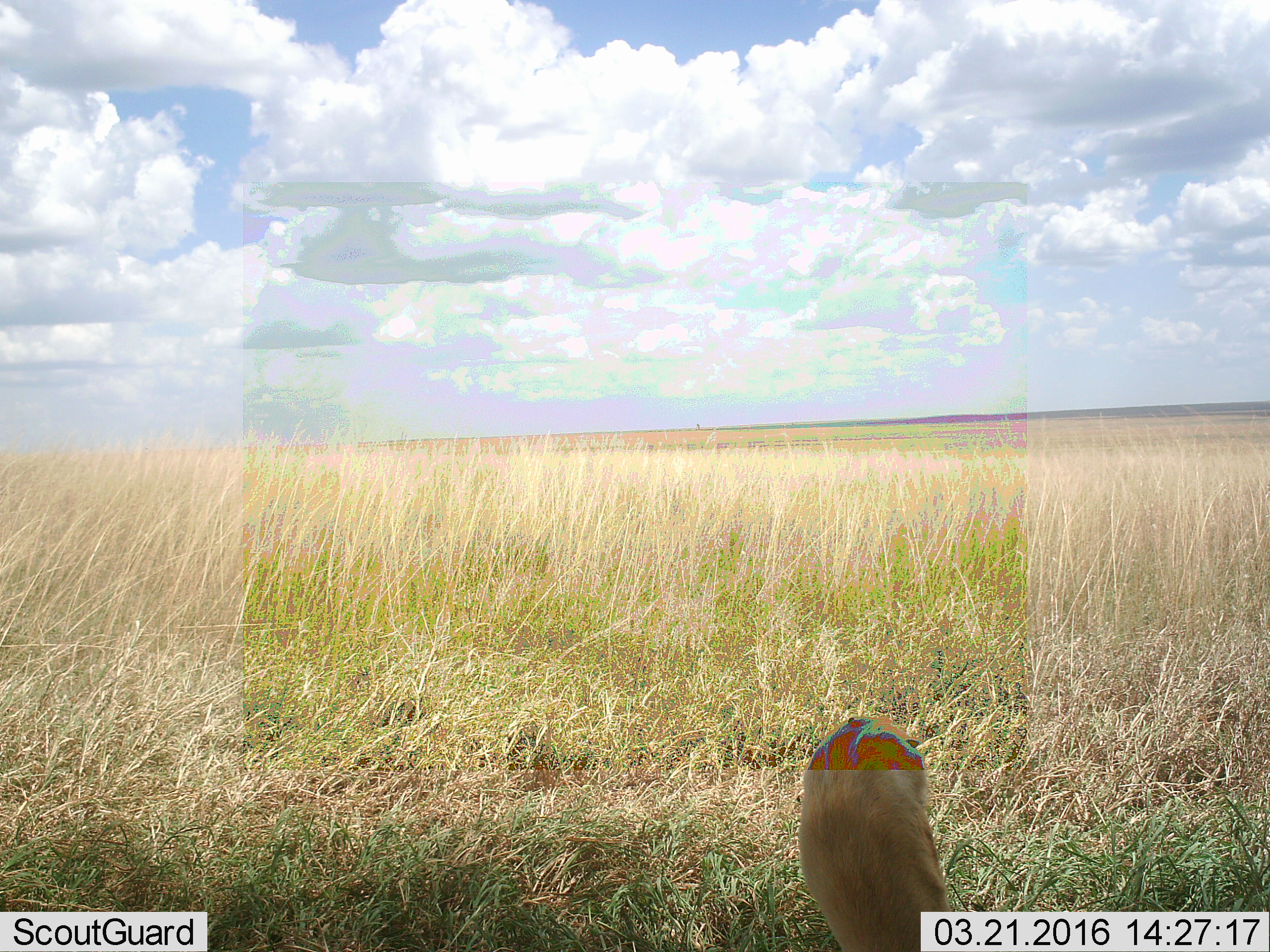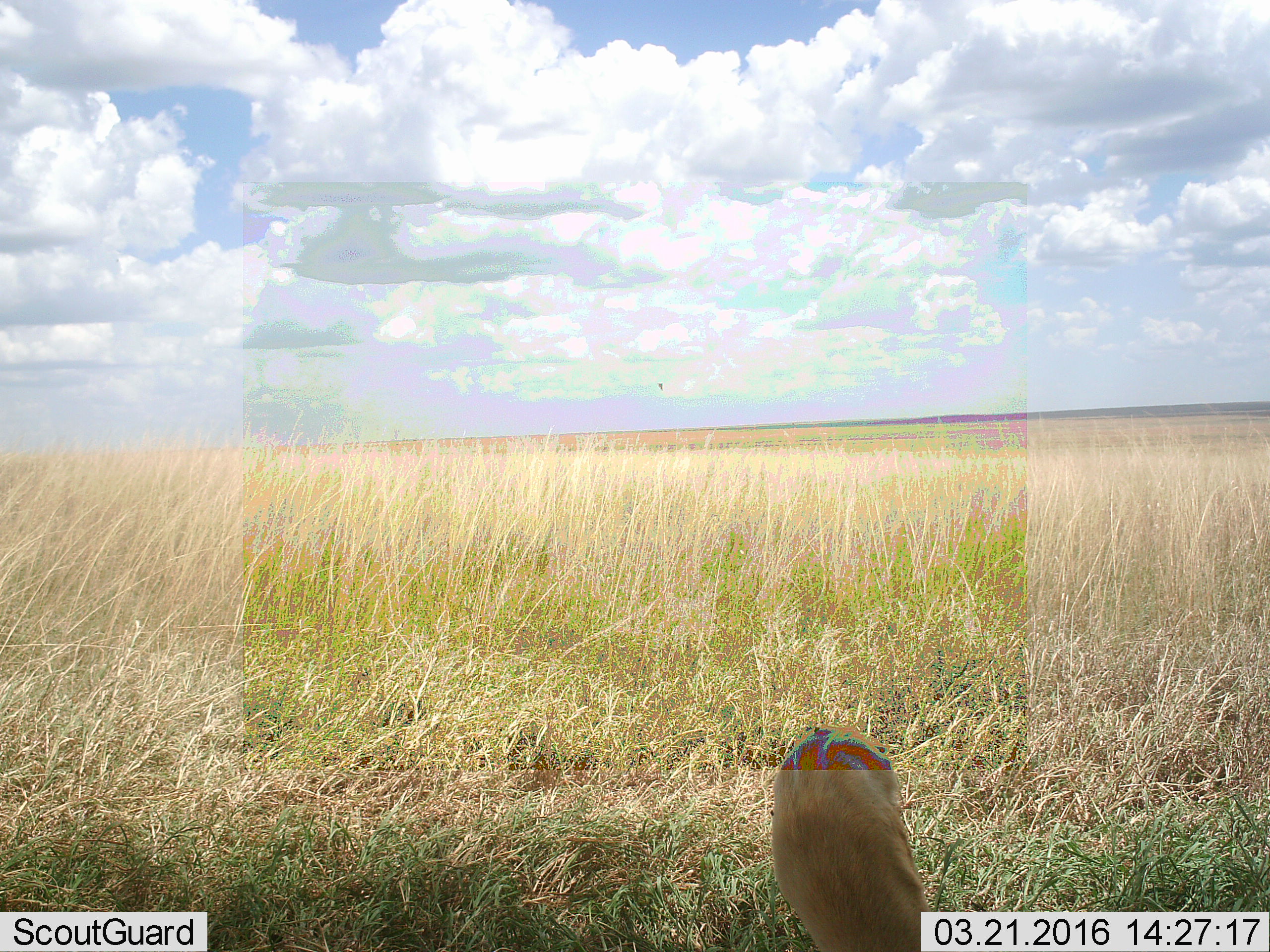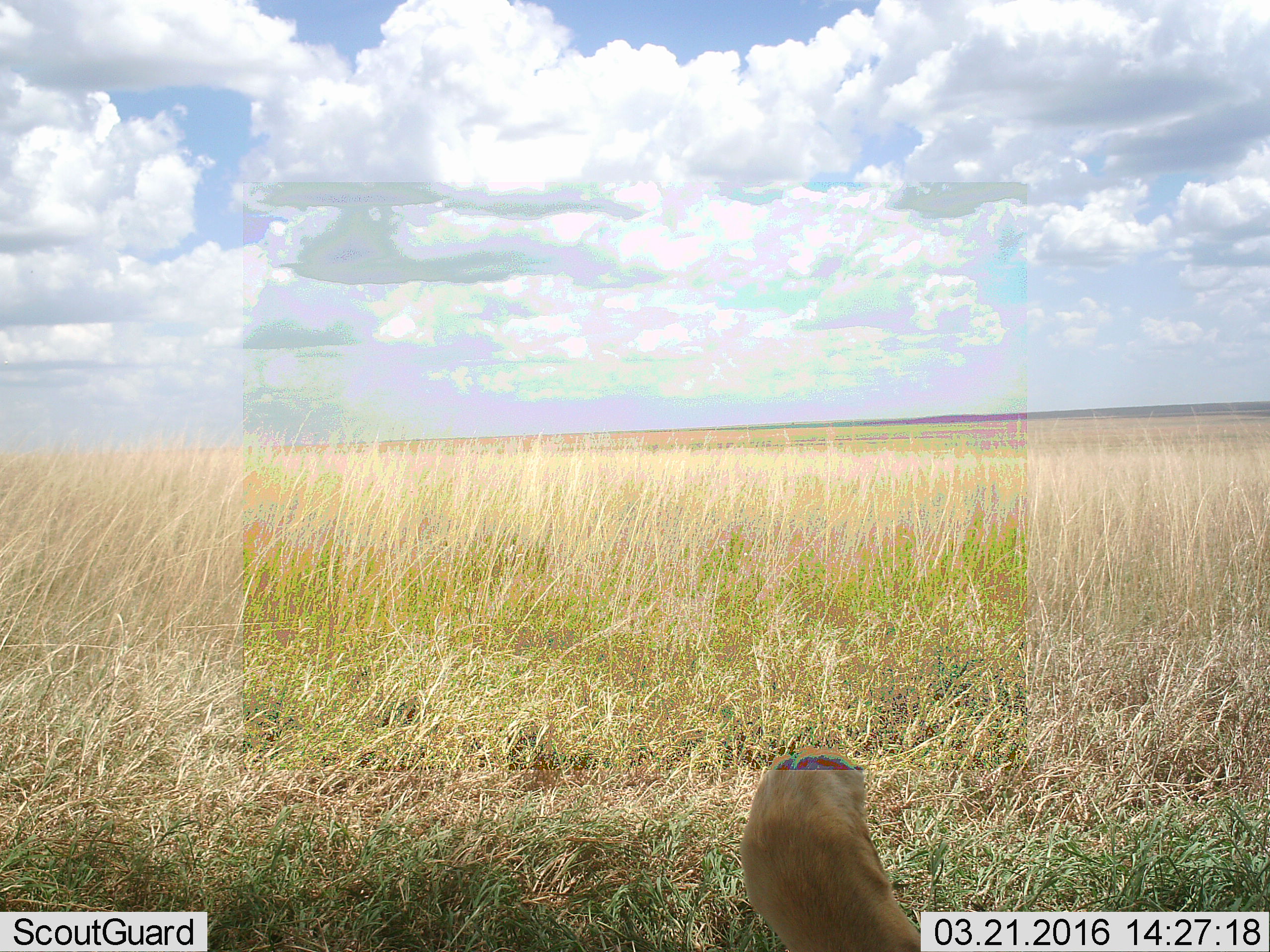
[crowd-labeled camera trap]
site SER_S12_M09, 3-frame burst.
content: unidentified animal